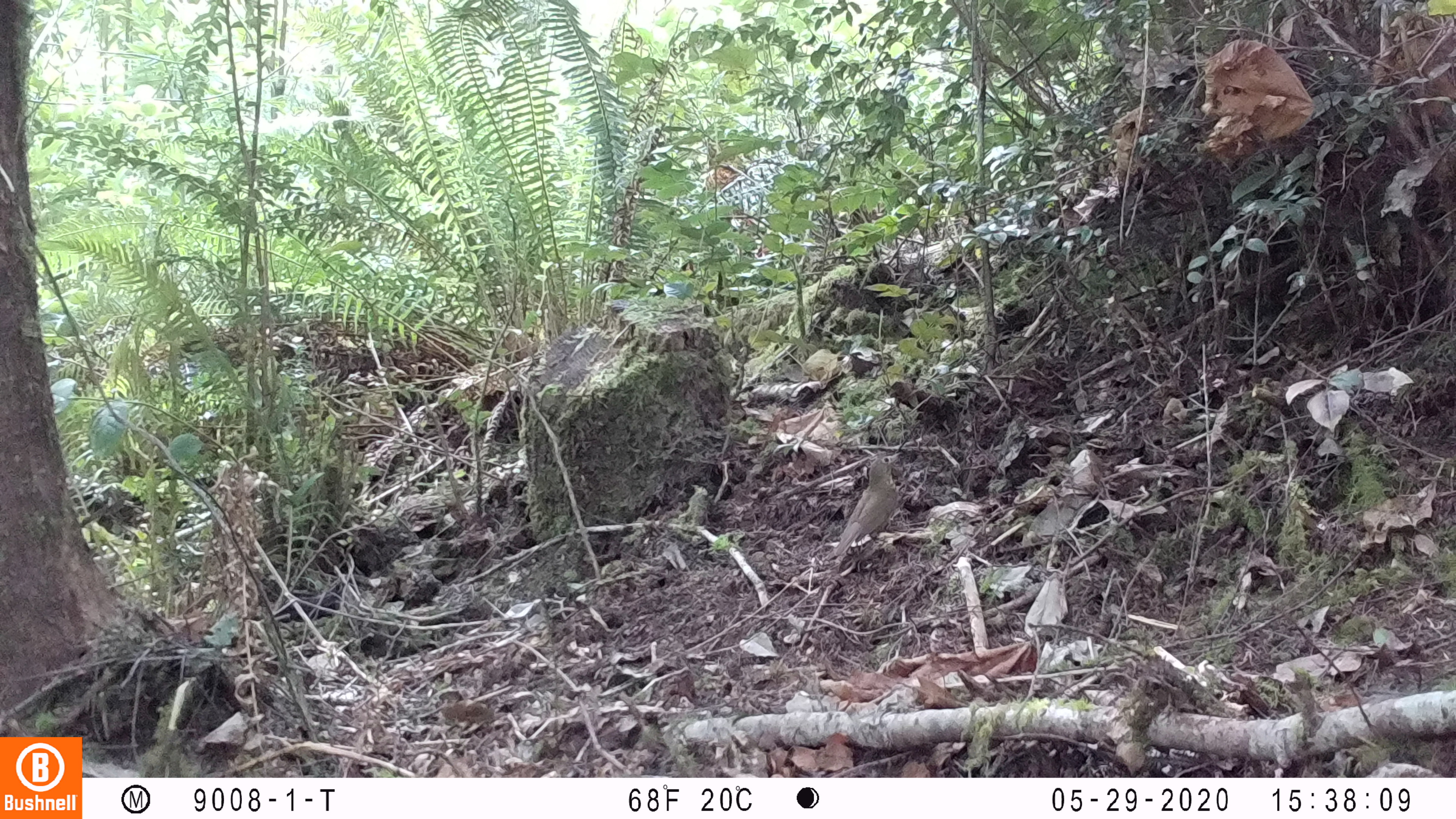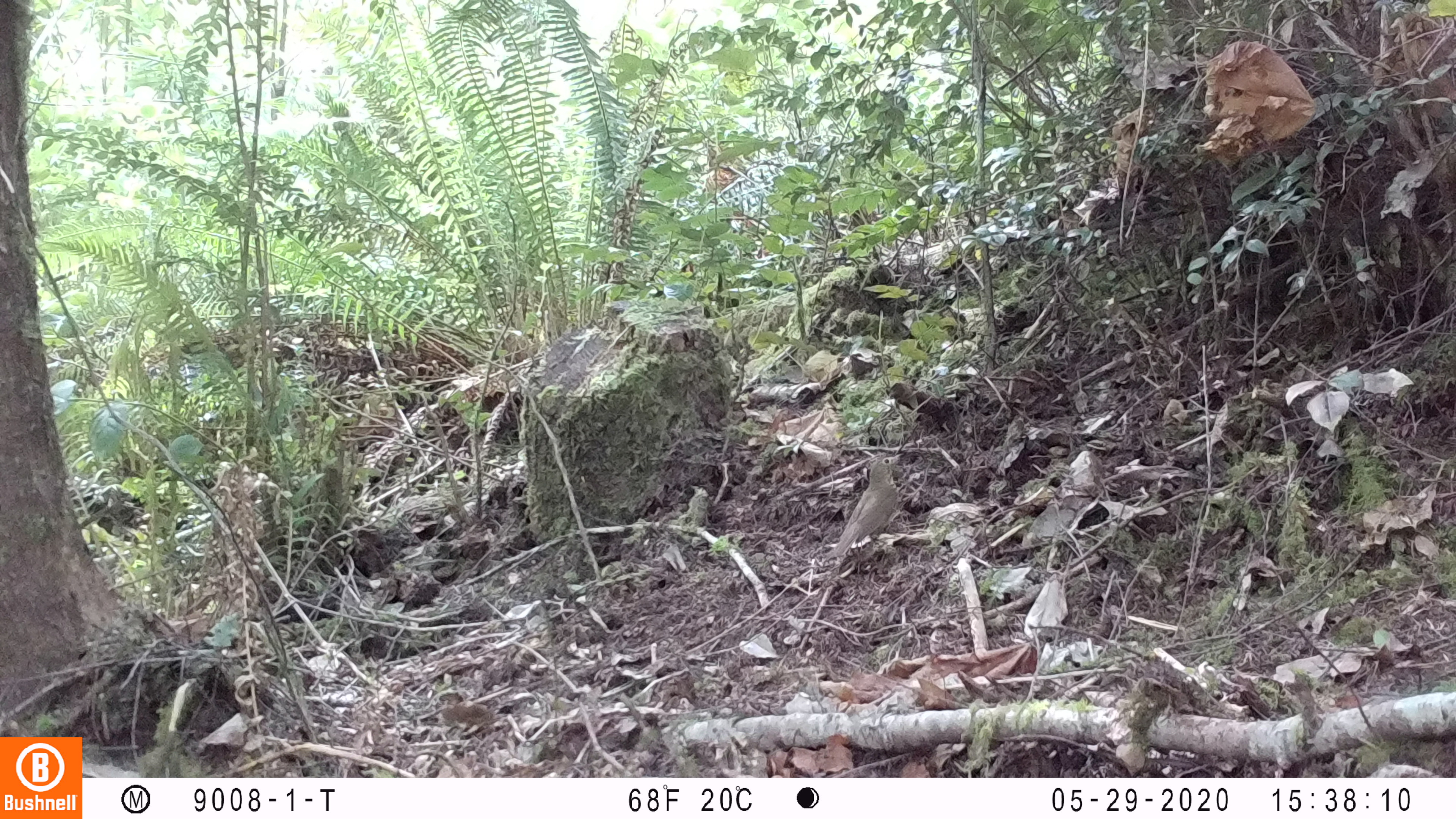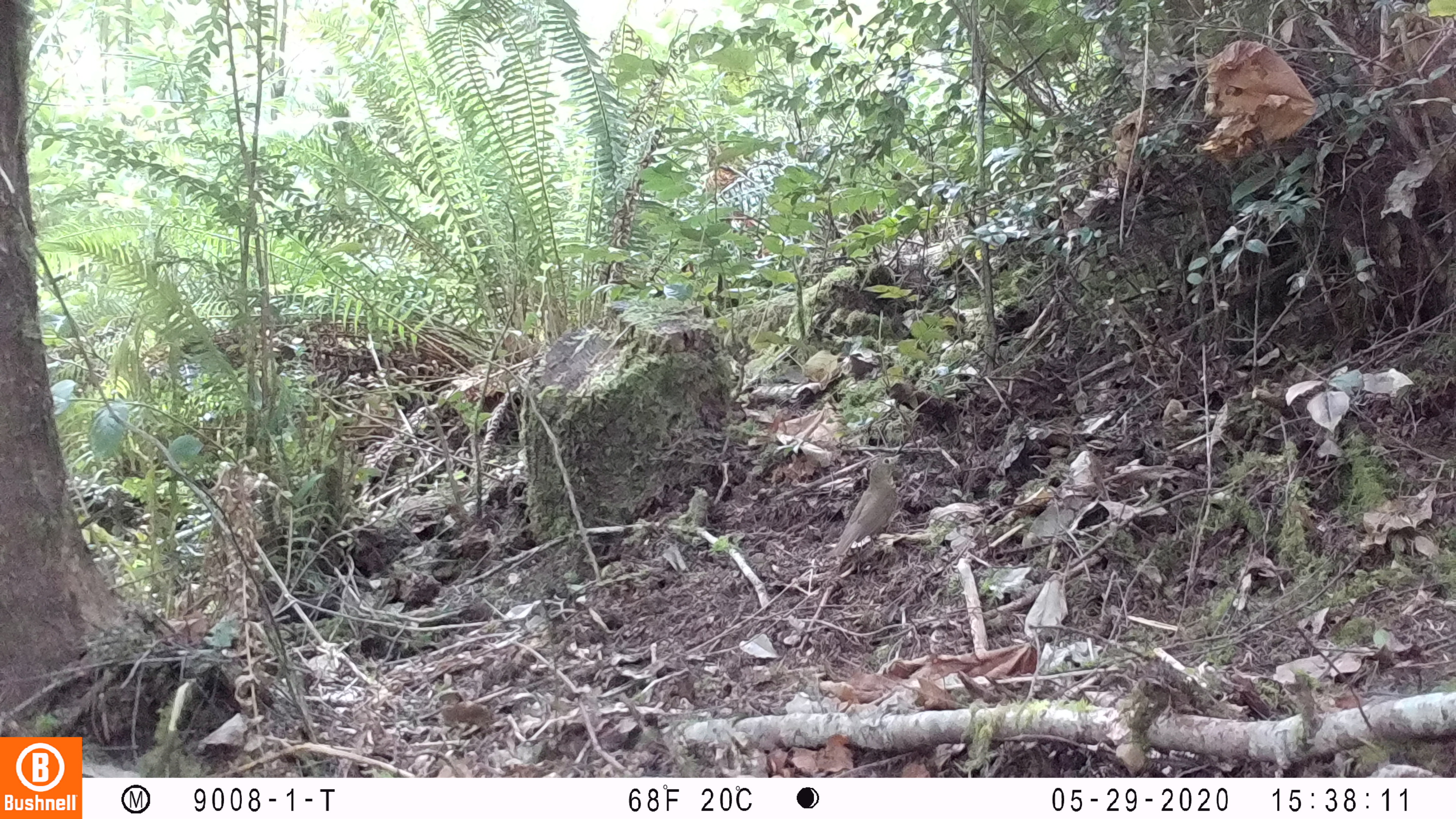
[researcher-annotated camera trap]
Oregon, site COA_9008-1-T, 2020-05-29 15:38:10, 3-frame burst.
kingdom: Animalia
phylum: Chordata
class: Aves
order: Passeriformes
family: Turdidae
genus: Catharus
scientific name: Catharus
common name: brown thrushes and nightingale-thrushes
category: catharus species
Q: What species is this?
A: Catharus species (brown thrushes and nightingale-thrushes) (Catharus).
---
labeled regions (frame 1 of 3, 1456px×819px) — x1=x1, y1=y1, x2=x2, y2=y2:
catharus species: x1=831, y1=449, x2=904, y2=560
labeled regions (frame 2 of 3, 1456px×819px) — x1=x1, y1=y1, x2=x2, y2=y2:
catharus species: x1=825, y1=451, x2=906, y2=562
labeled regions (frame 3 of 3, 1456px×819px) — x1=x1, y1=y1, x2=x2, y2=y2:
catharus species: x1=830, y1=451, x2=904, y2=560